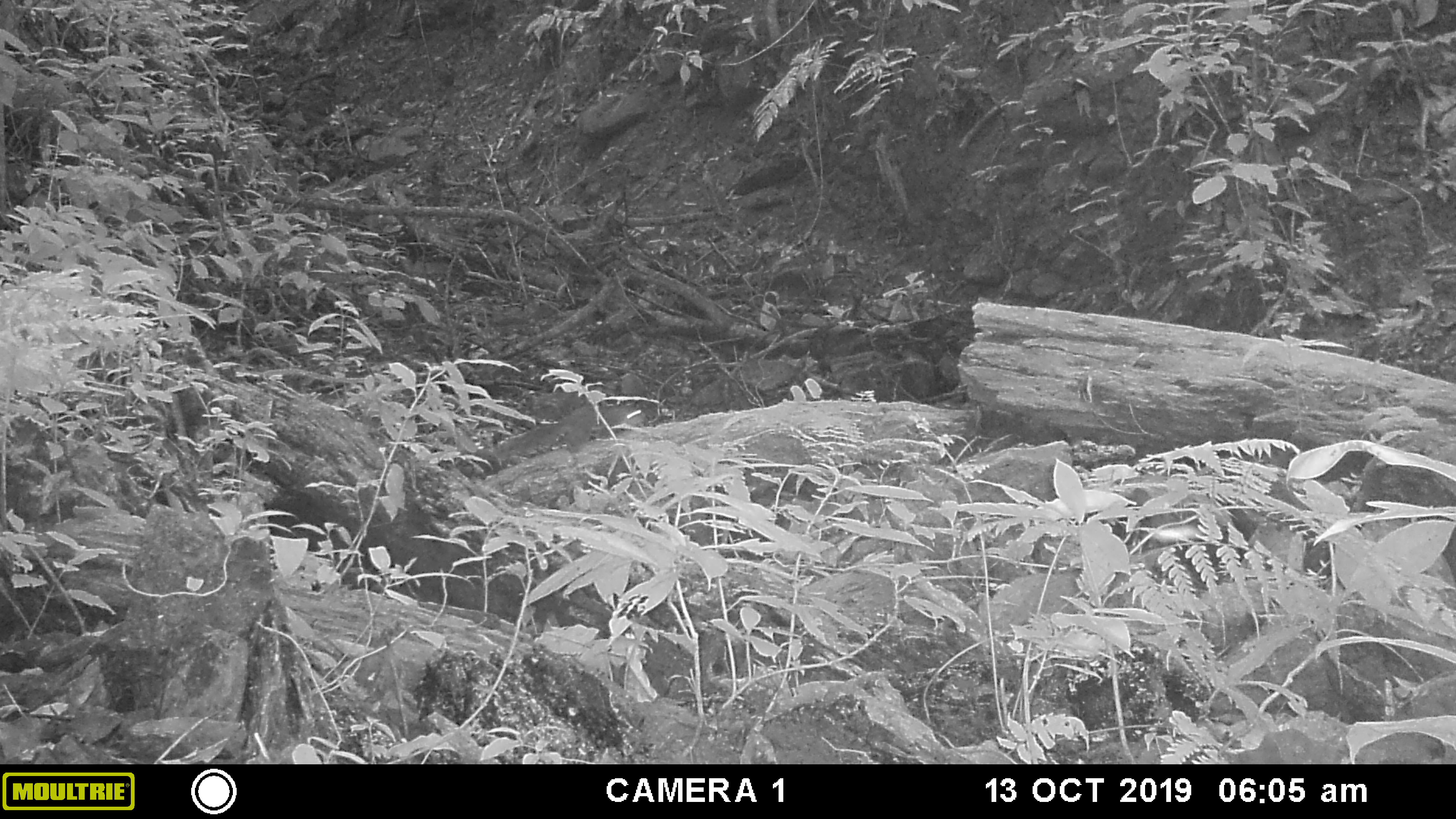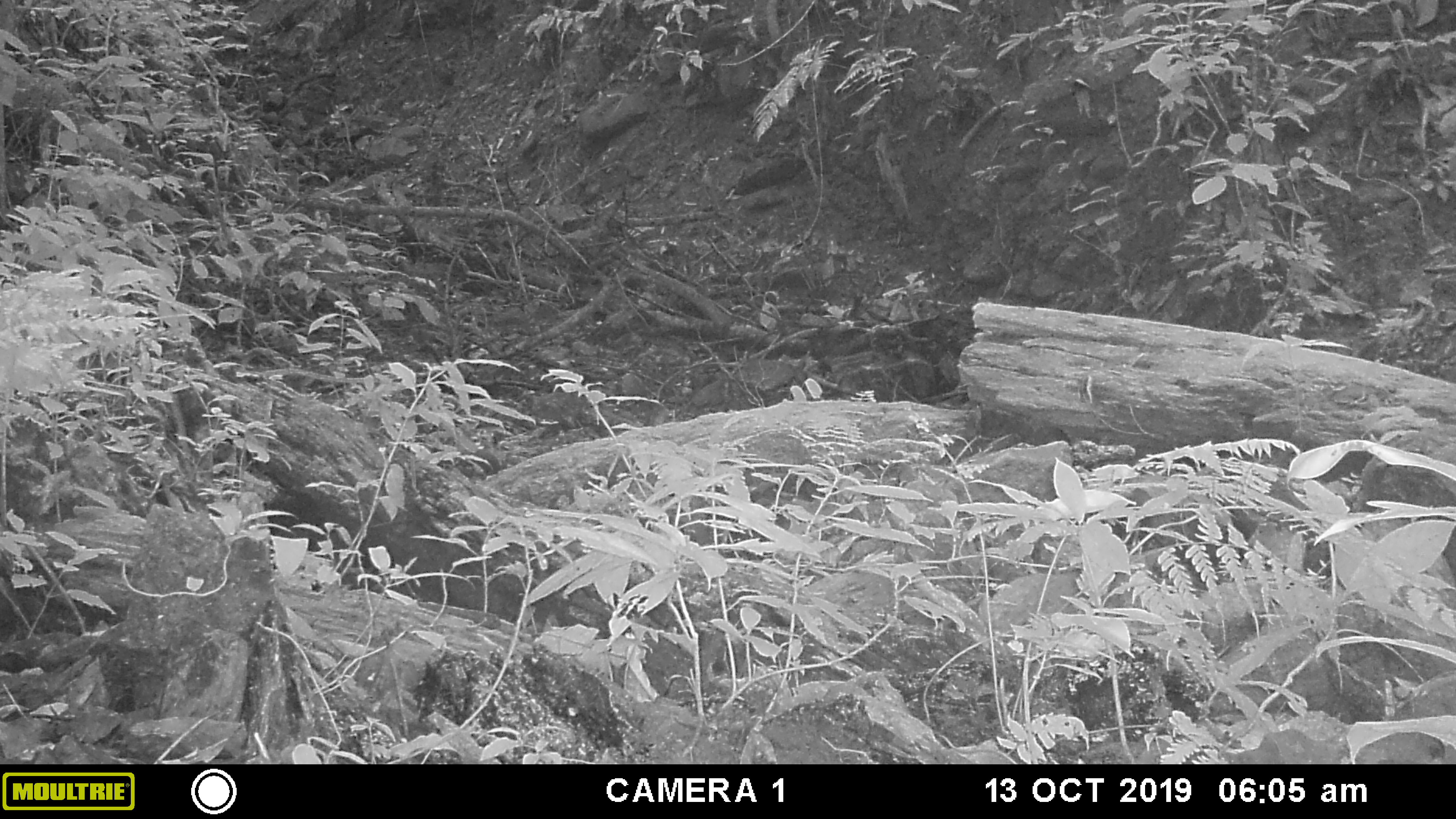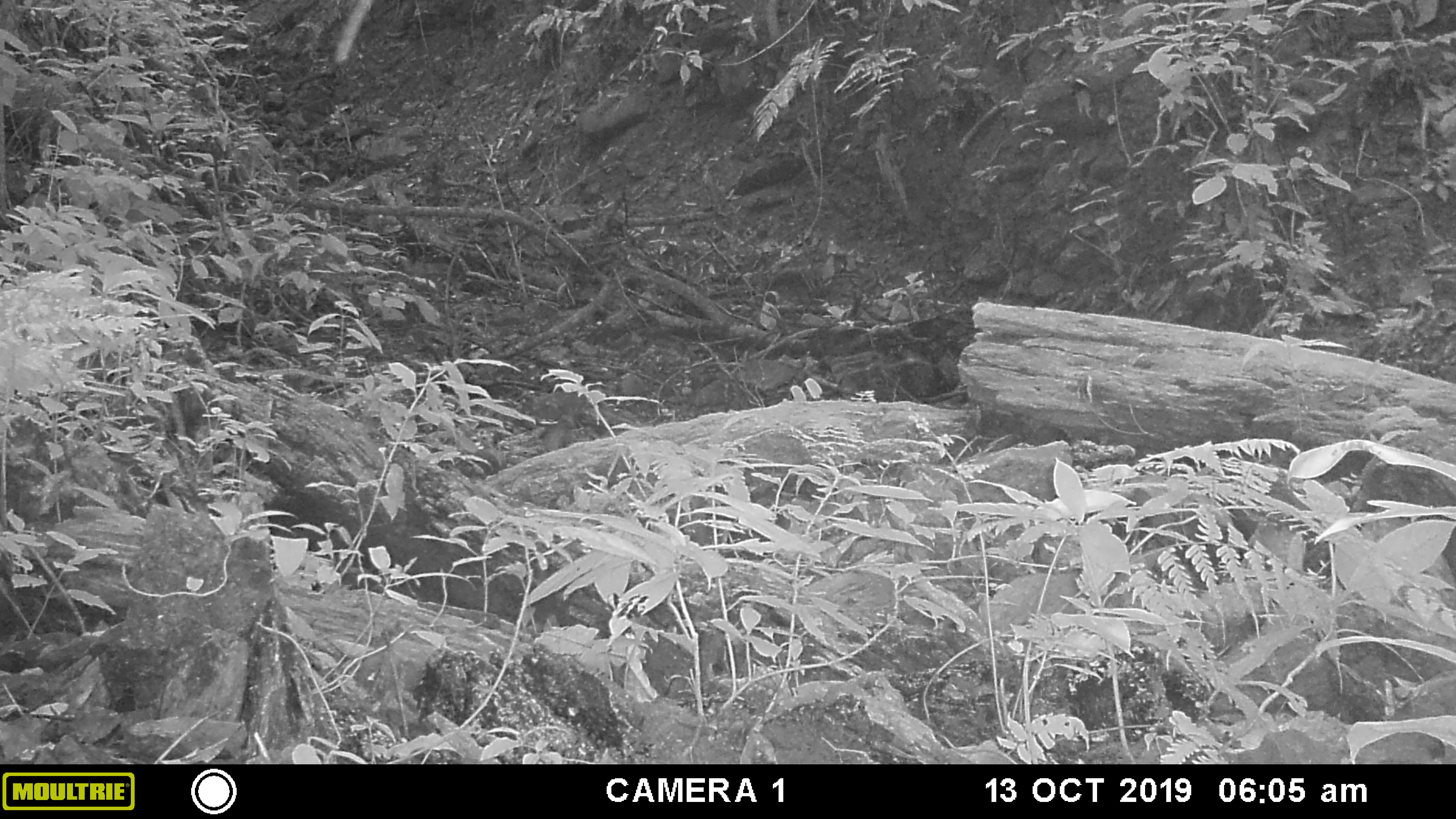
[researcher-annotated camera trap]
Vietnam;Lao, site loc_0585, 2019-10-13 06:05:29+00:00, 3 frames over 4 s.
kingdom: Animalia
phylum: Chordata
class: Mammalia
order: Rodentia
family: Sciuridae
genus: Dremomys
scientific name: Dremomys rufigenis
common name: red-cheeked squirrel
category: red cheeked squirrel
Red cheeked squirrel (red-cheeked squirrel) (Dremomys rufigenis). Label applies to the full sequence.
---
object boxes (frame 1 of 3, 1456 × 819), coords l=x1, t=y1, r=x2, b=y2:
red cheeked squirrel: l=488, t=402, r=643, b=462